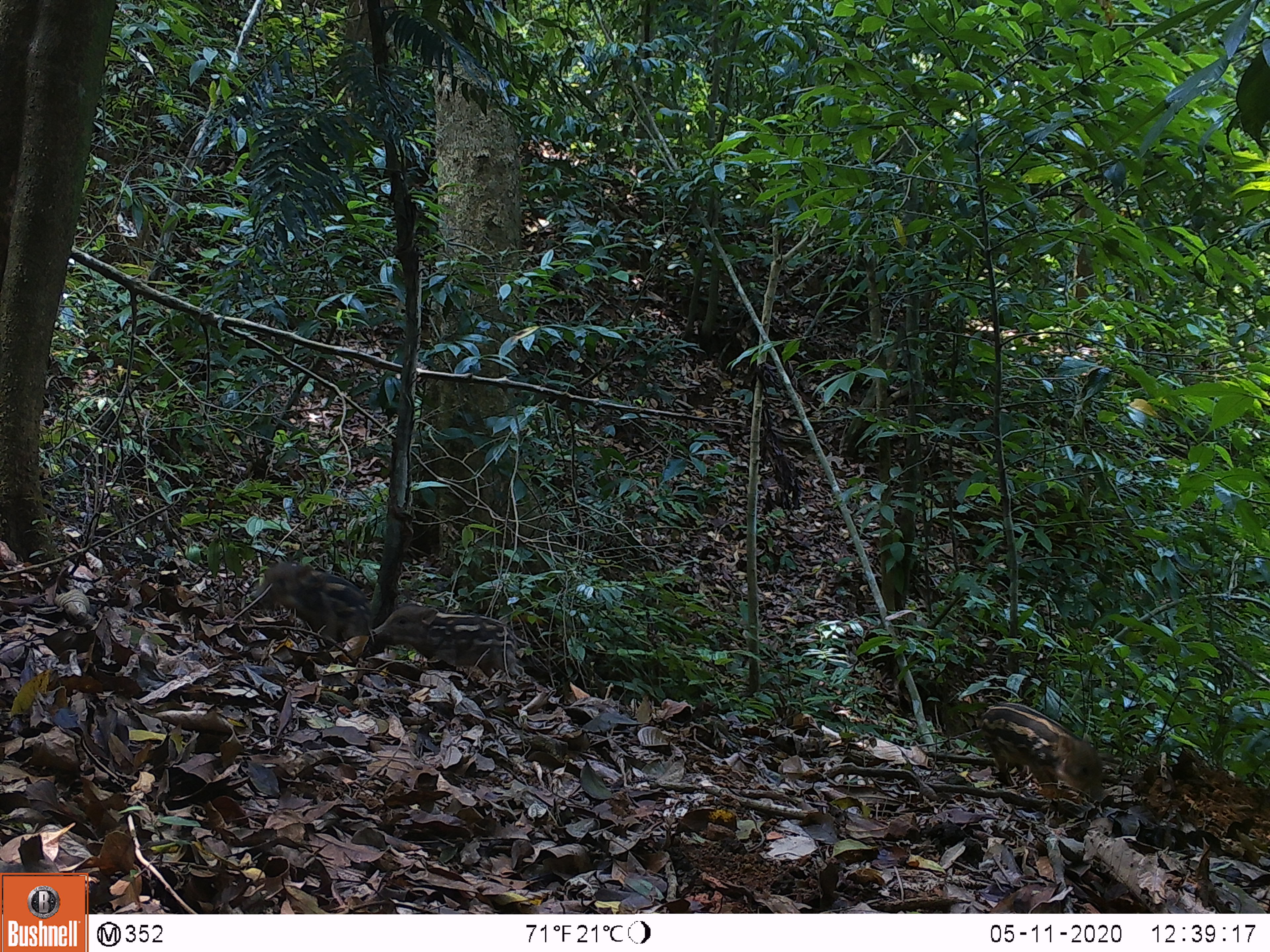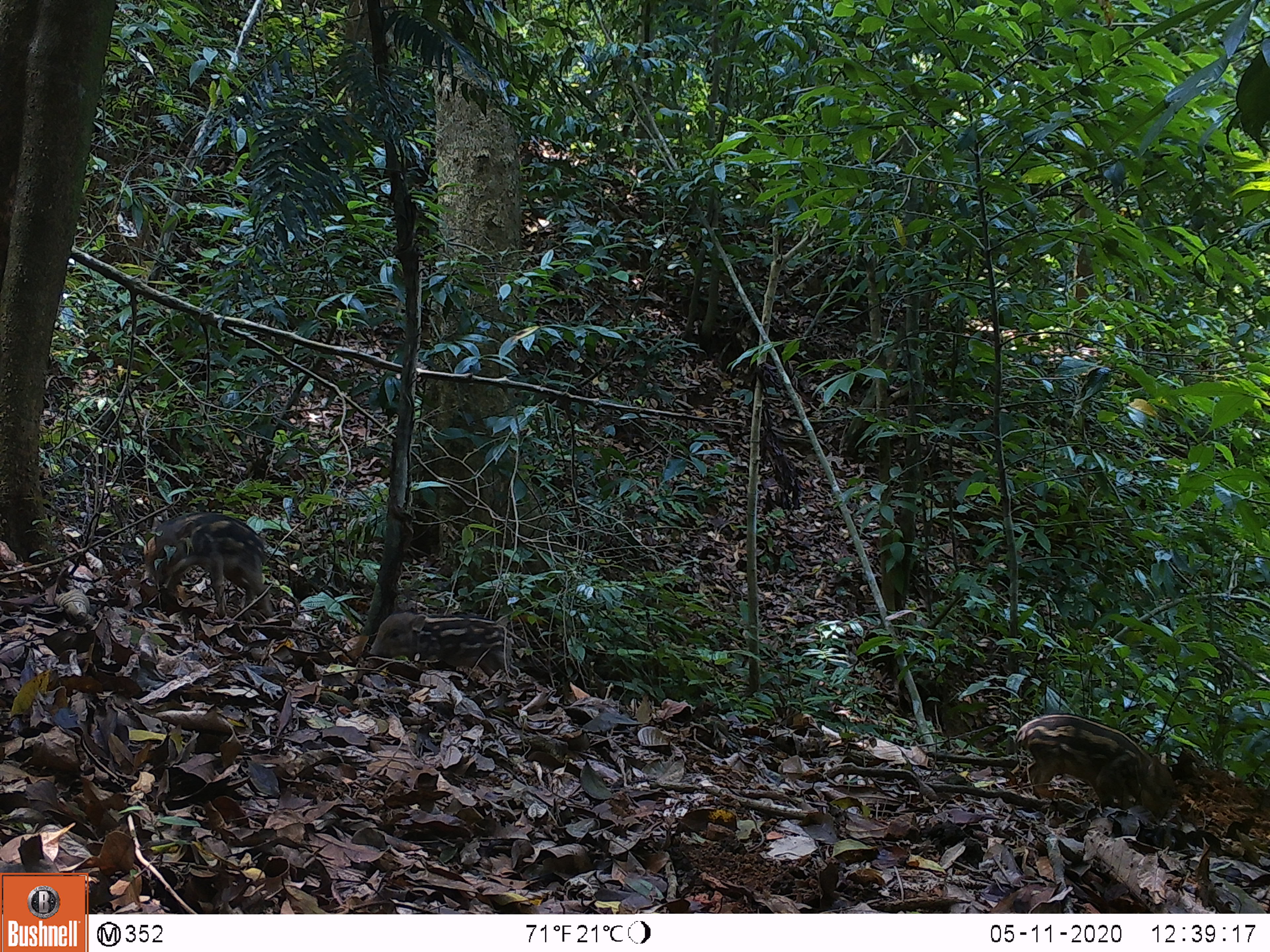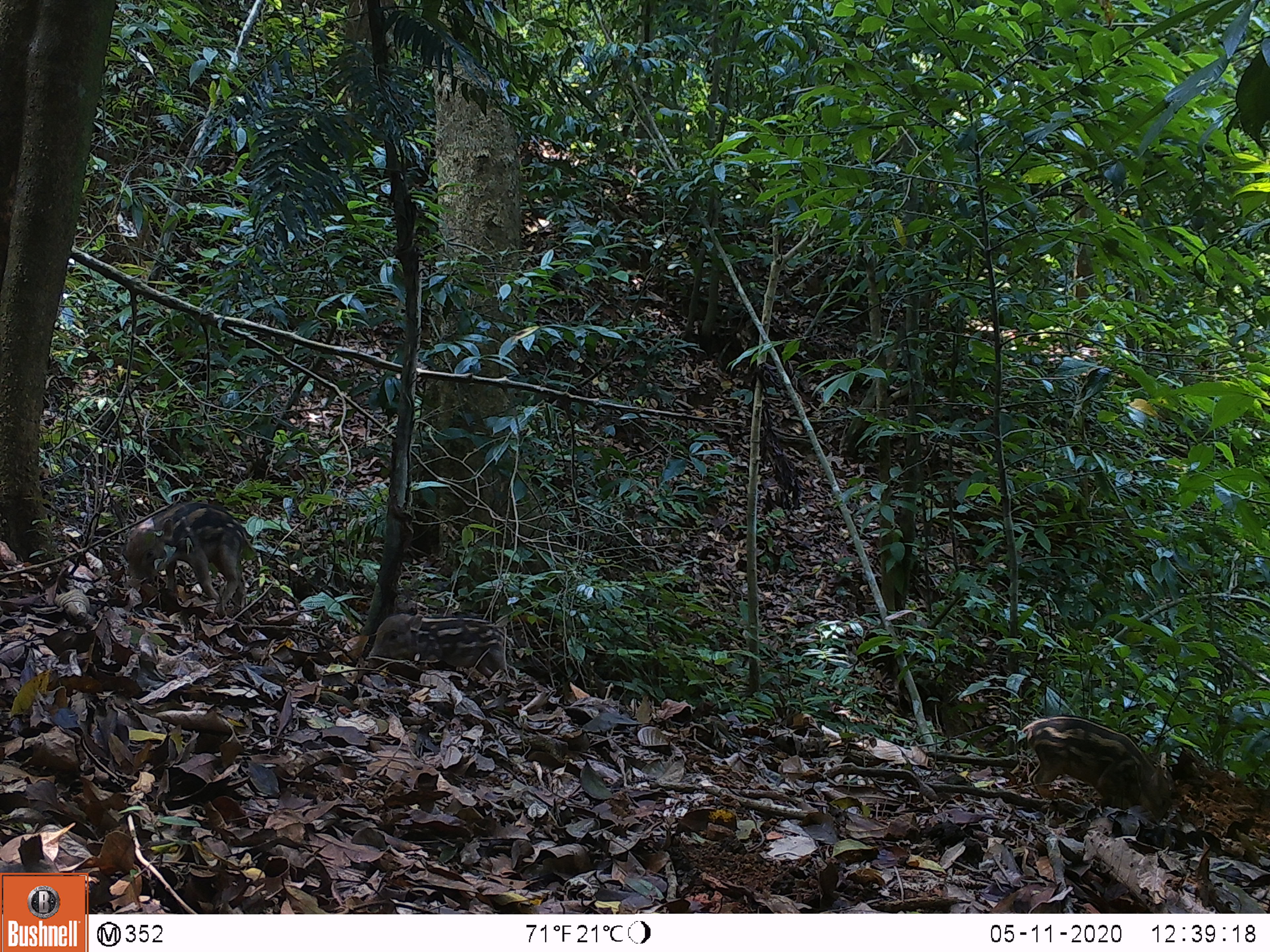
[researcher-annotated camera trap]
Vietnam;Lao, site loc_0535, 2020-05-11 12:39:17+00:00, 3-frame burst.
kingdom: Animalia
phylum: Chordata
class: Mammalia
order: Artiodactyla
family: Suidae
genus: Sus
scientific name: Sus scrofa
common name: eurasian wild pig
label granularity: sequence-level